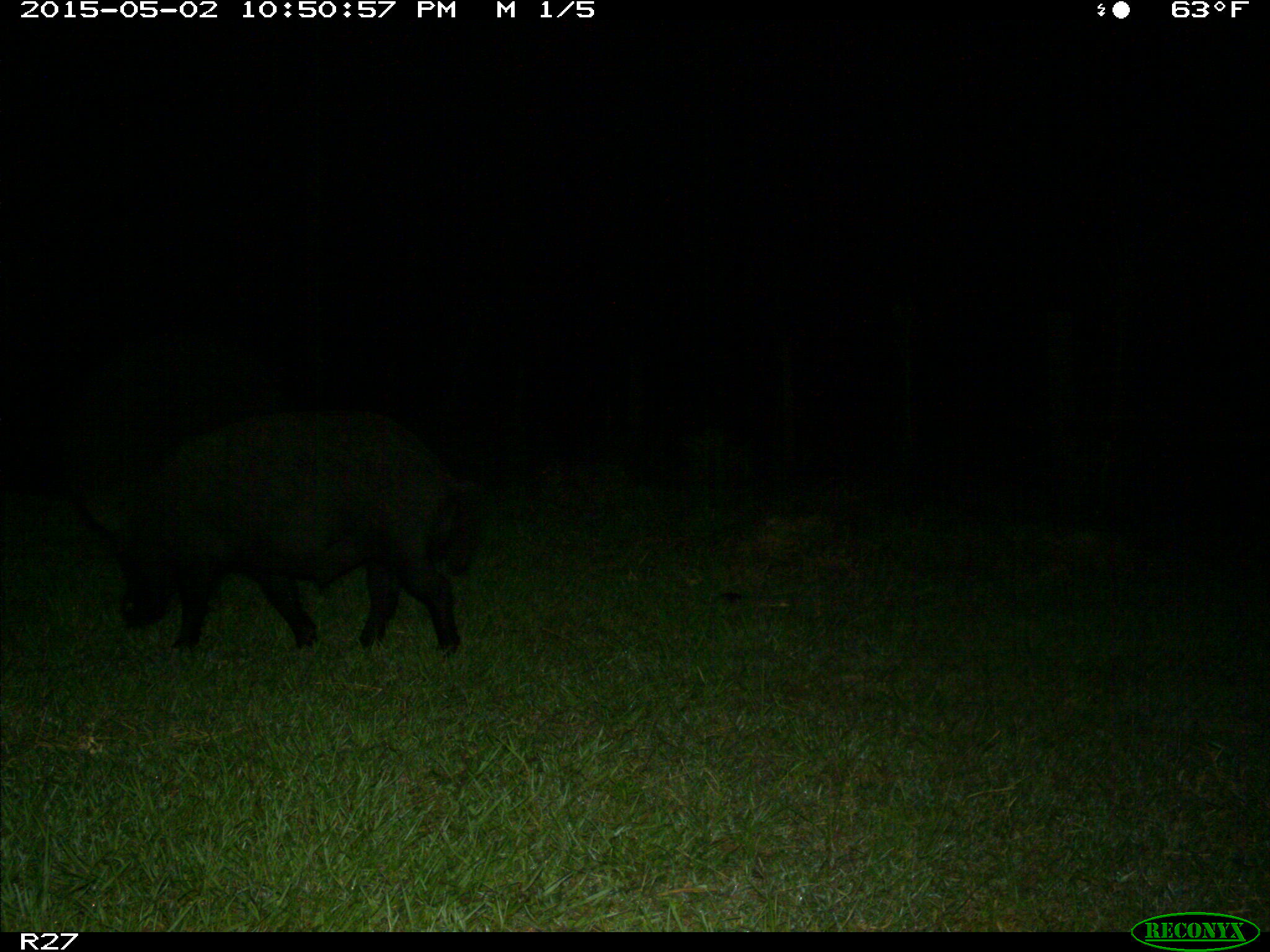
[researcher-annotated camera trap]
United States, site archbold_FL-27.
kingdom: Animalia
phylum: Chordata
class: Mammalia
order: Artiodactyla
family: Suidae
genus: Sus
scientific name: Sus scrofa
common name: wild boar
Sus scrofa (wild boar).